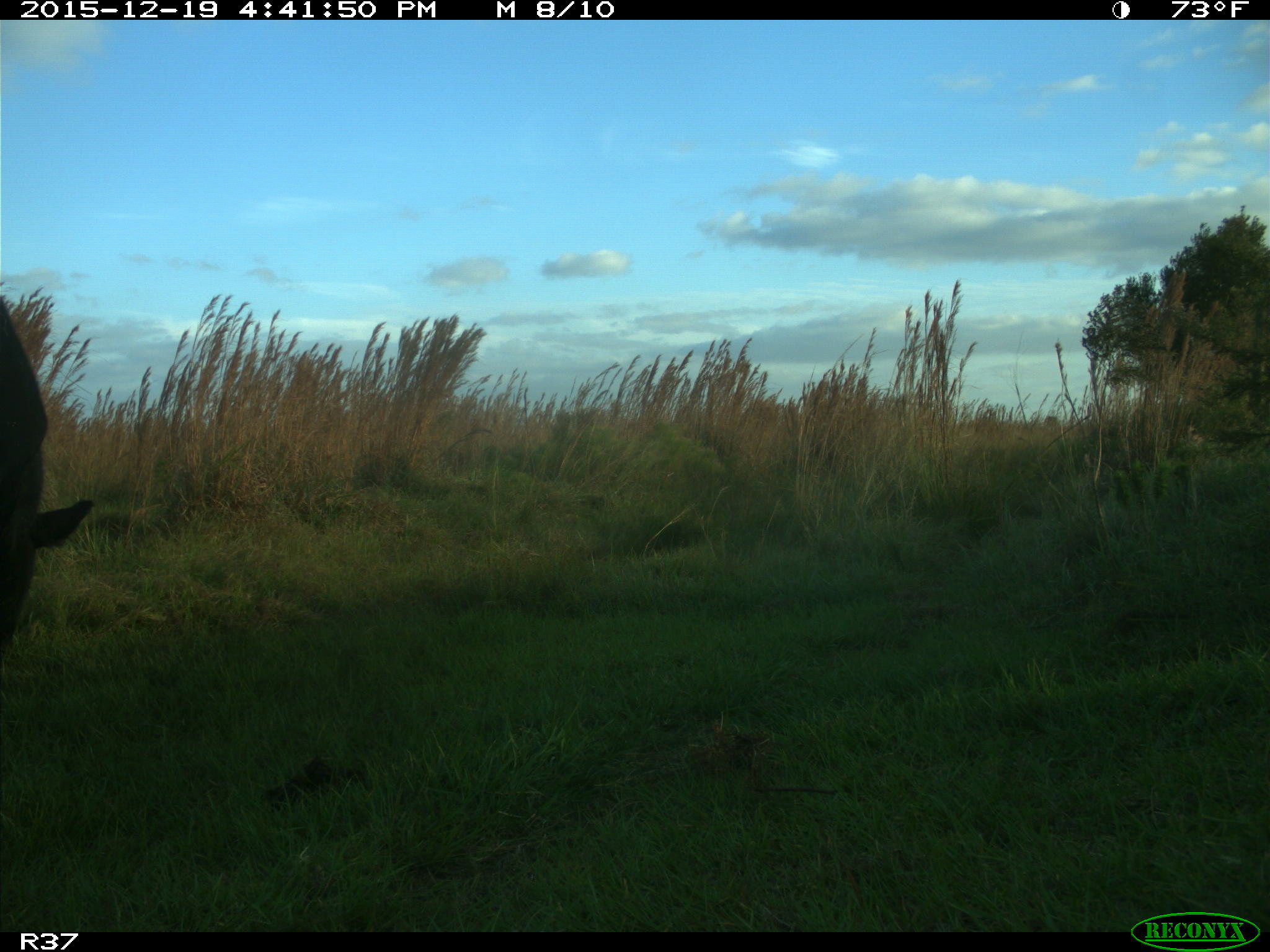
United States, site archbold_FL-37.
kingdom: Animalia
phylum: Chordata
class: Mammalia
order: Artiodactyla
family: Bovidae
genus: Bos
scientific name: Bos taurus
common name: domestic cow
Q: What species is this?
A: Bos taurus (domestic cow).